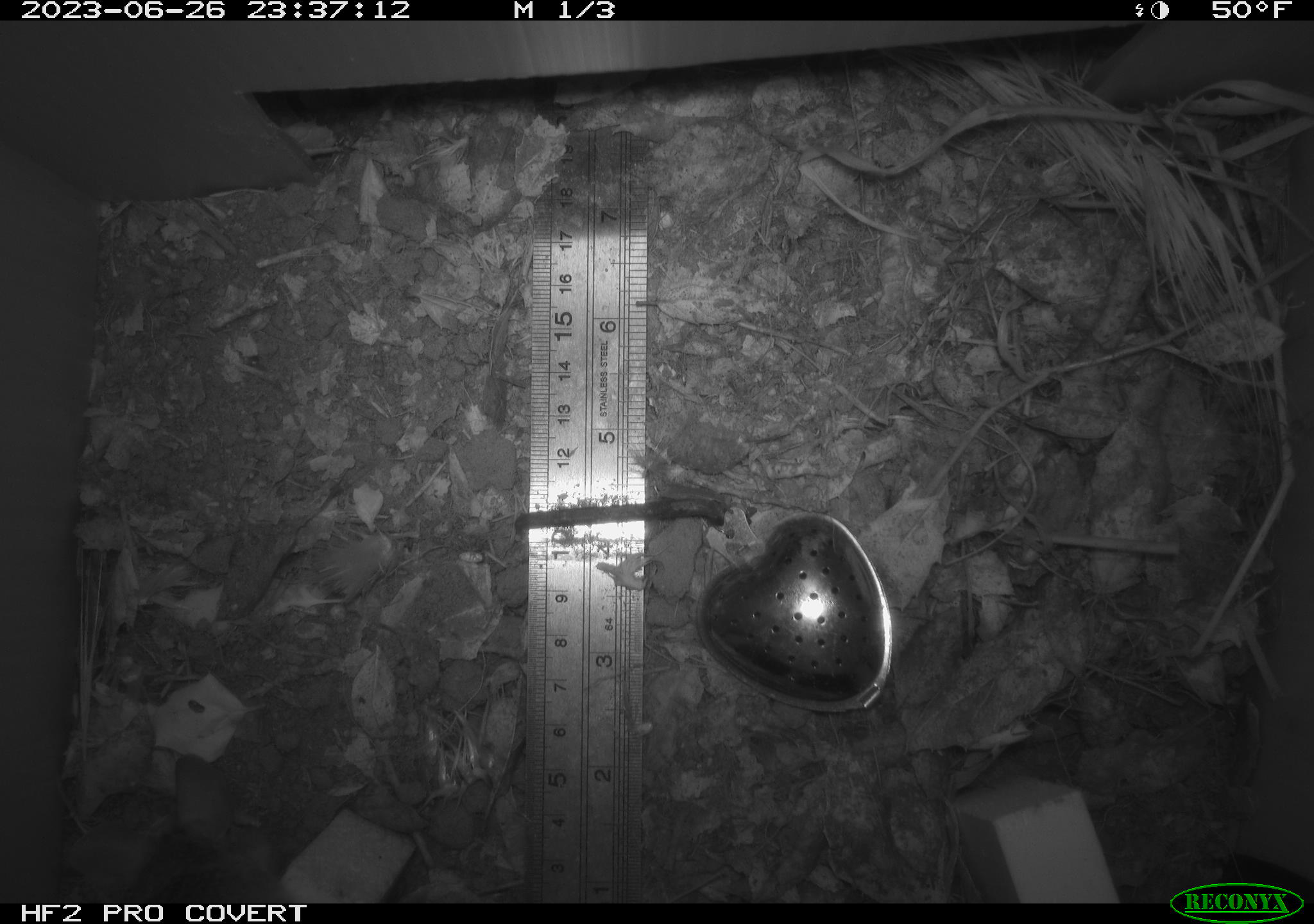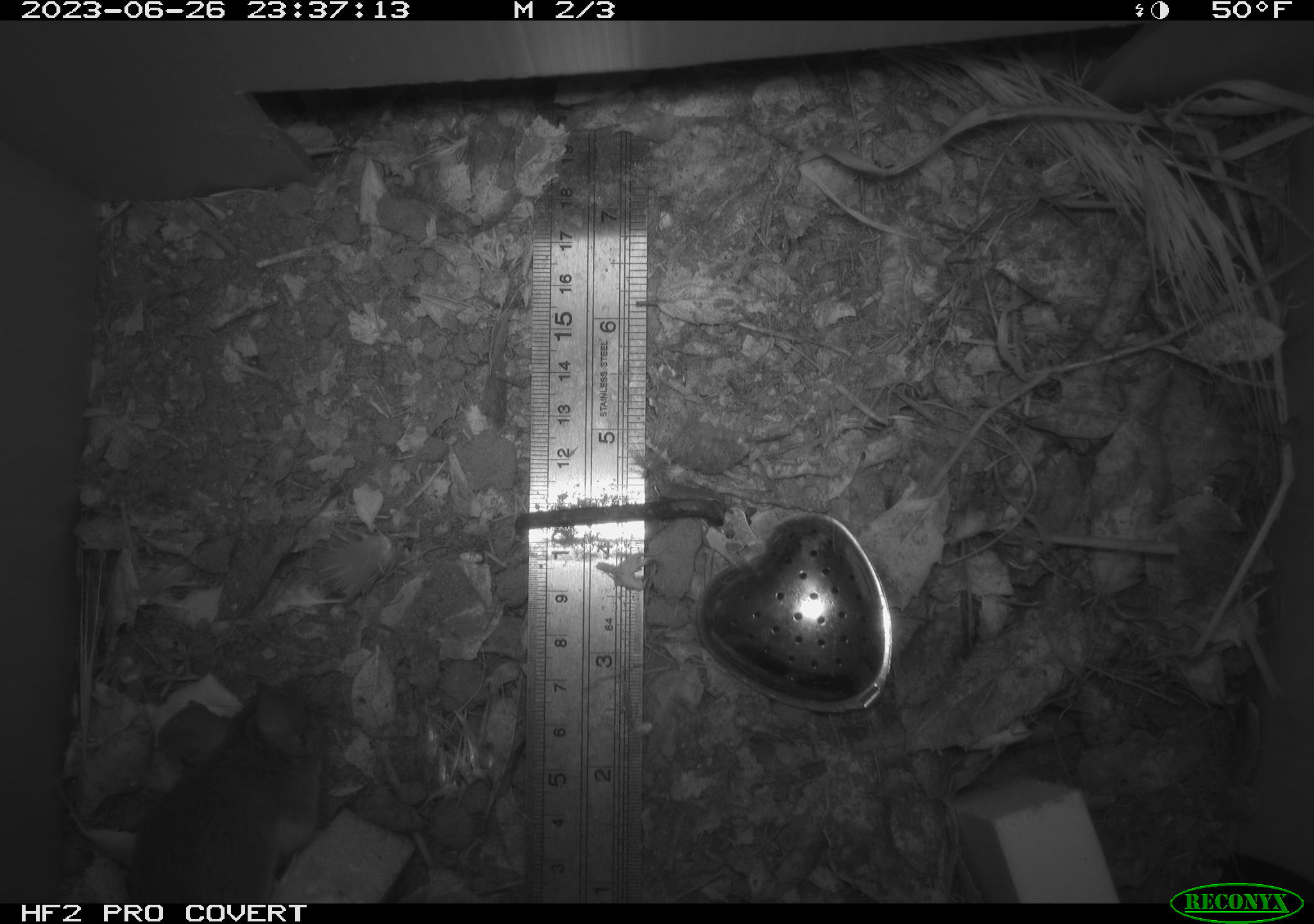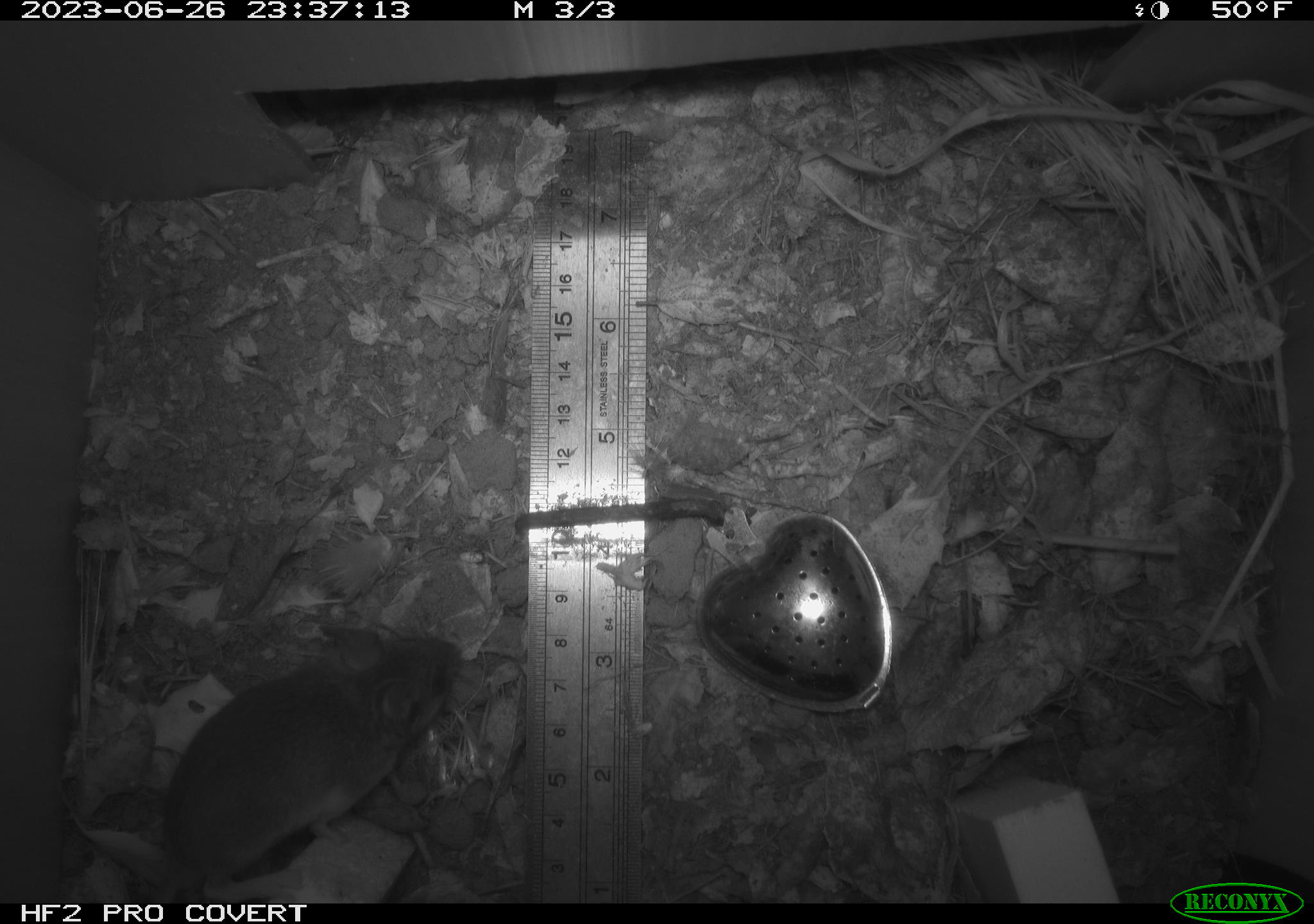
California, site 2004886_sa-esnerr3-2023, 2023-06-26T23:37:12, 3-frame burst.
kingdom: Animalia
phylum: Chordata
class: Mammalia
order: Rodentia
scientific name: Rodentia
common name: mouse species